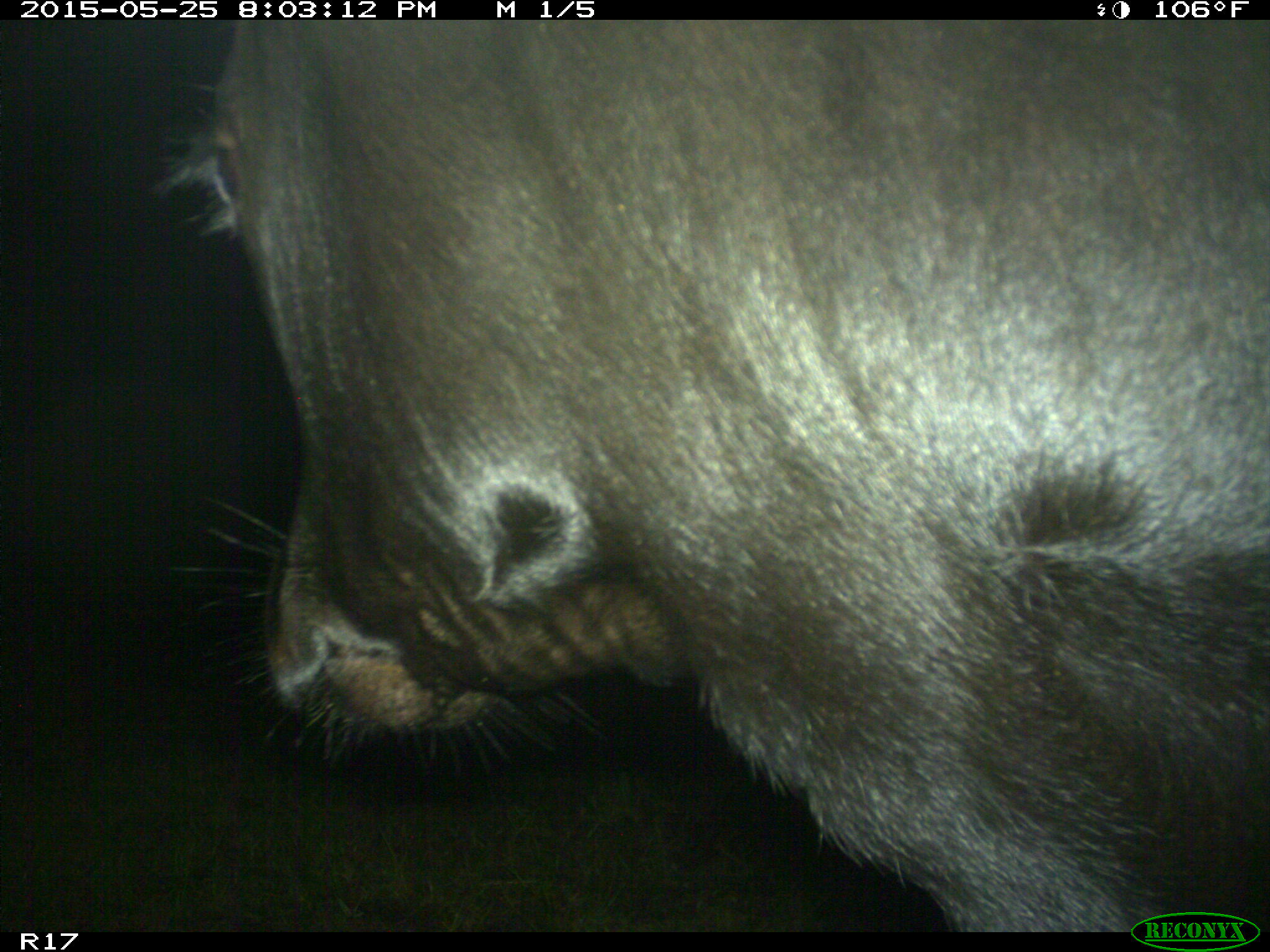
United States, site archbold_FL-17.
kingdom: Animalia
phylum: Chordata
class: Mammalia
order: Artiodactyla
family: Bovidae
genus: Bos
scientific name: Bos taurus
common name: domestic cow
Bos taurus (domestic cow).